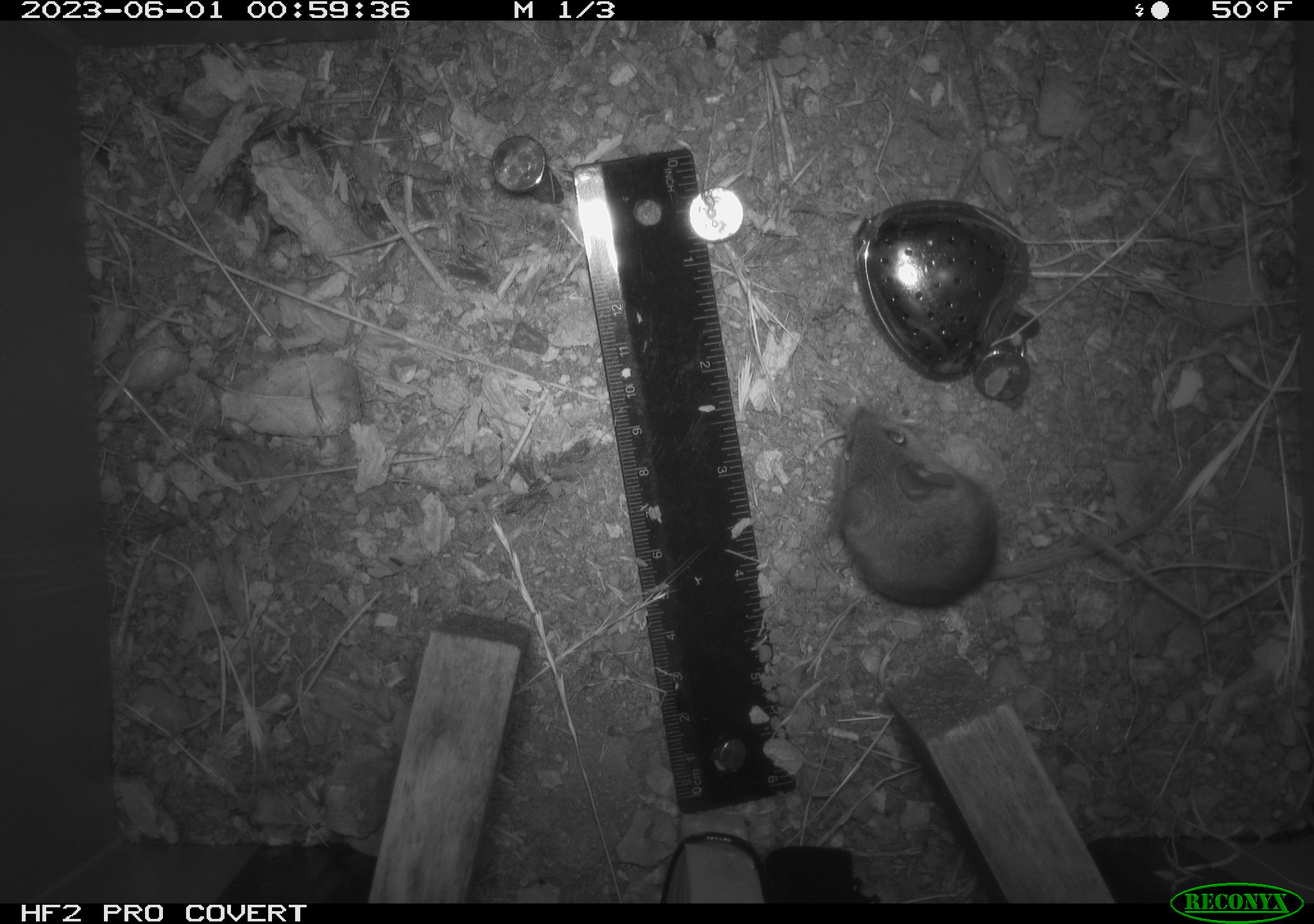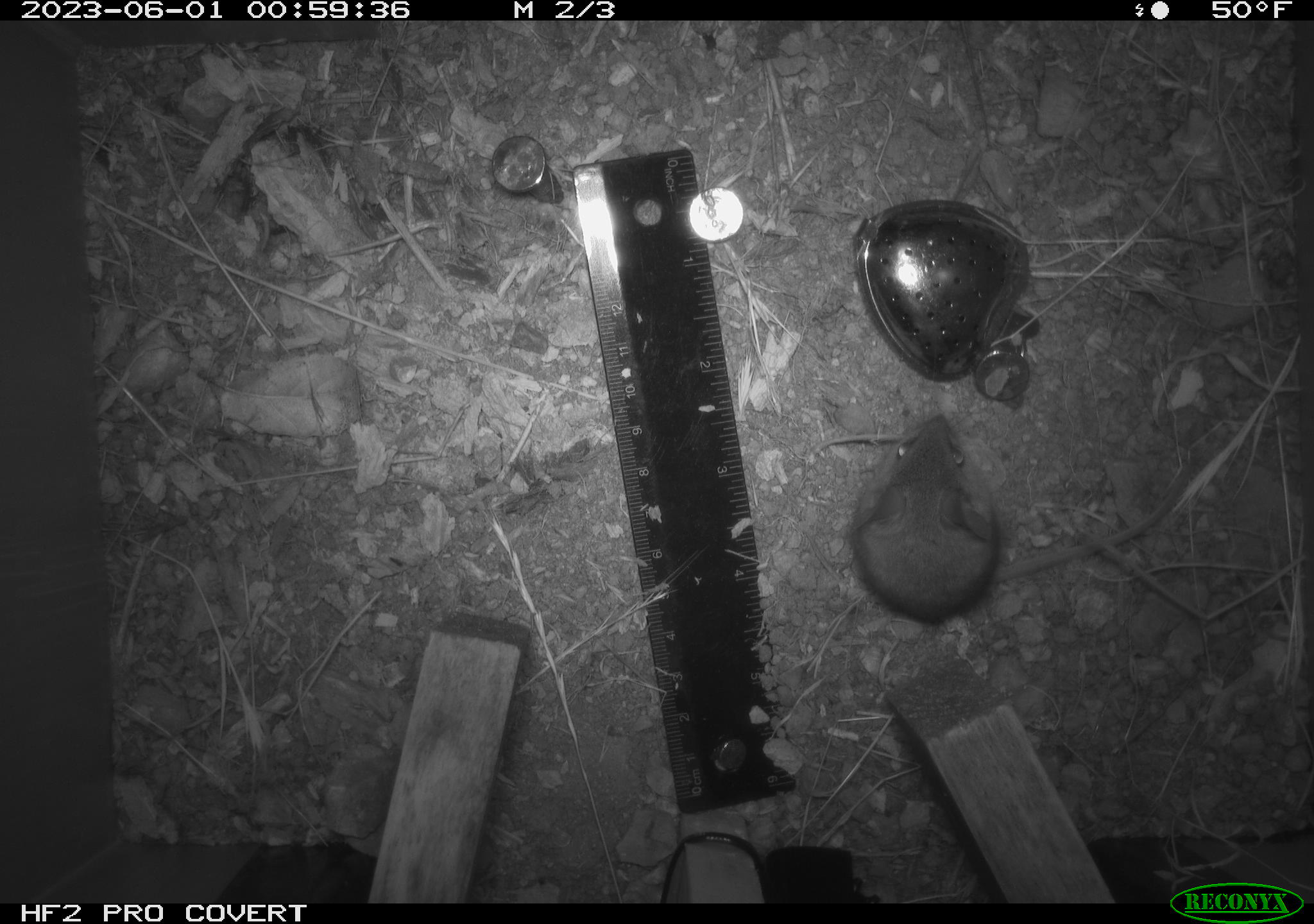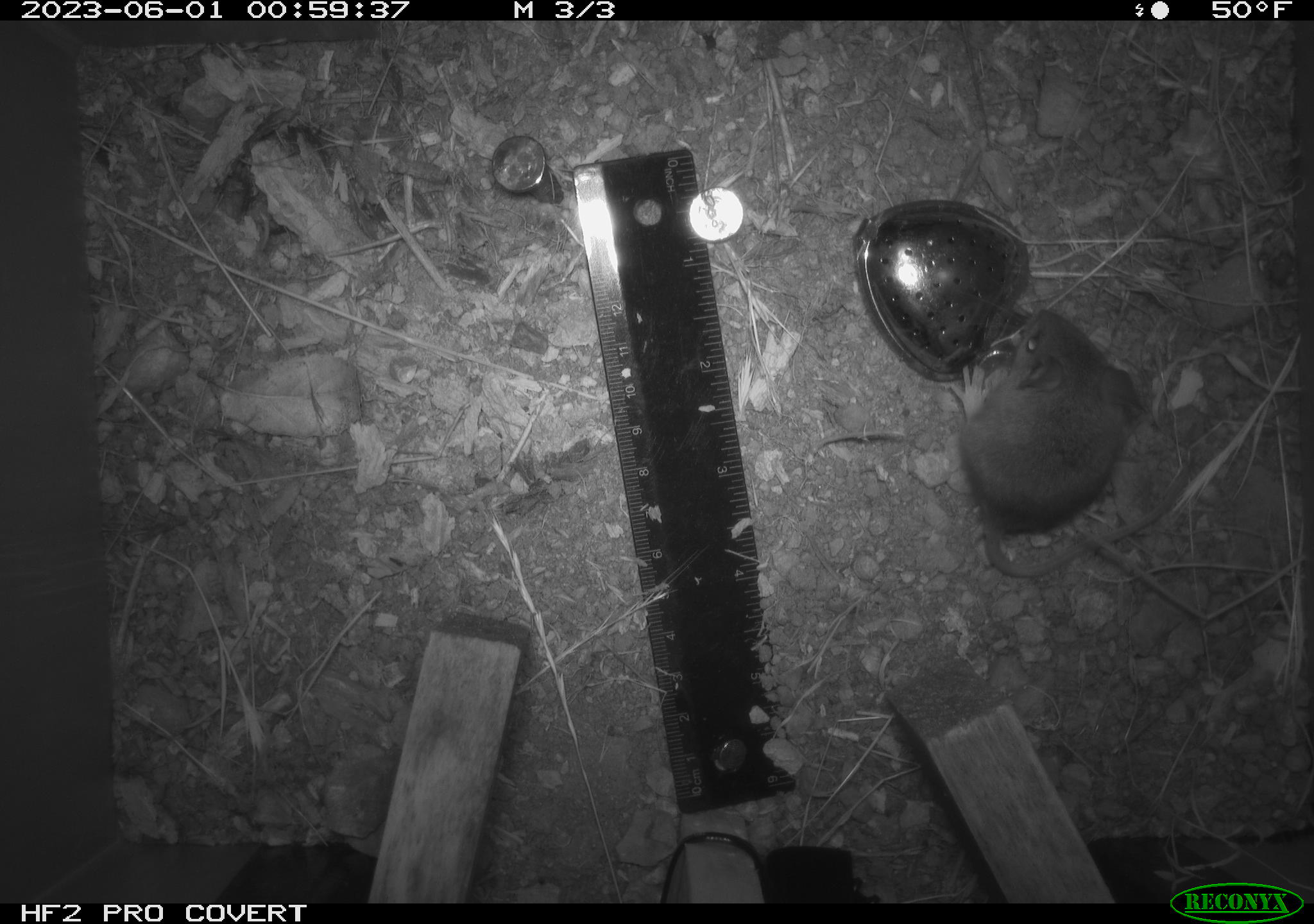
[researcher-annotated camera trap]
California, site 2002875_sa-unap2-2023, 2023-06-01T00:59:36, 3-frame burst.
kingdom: Animalia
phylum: Chordata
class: Mammalia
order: Rodentia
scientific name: Rodentia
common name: mouse species